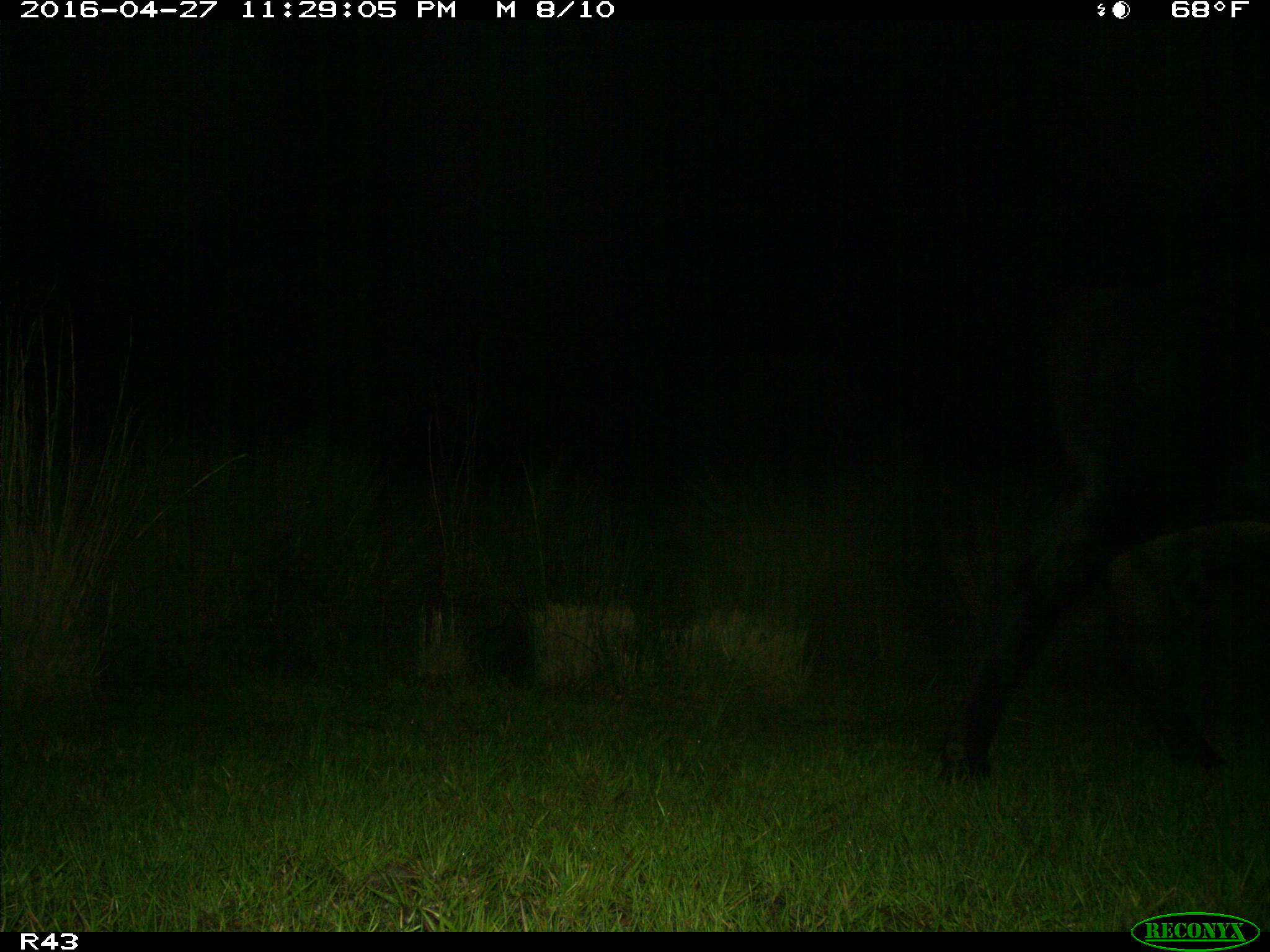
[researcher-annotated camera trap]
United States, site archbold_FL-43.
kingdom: Animalia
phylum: Chordata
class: Mammalia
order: Artiodactyla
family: Bovidae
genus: Bos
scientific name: Bos taurus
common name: domestic cow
Bos taurus (domestic cow).